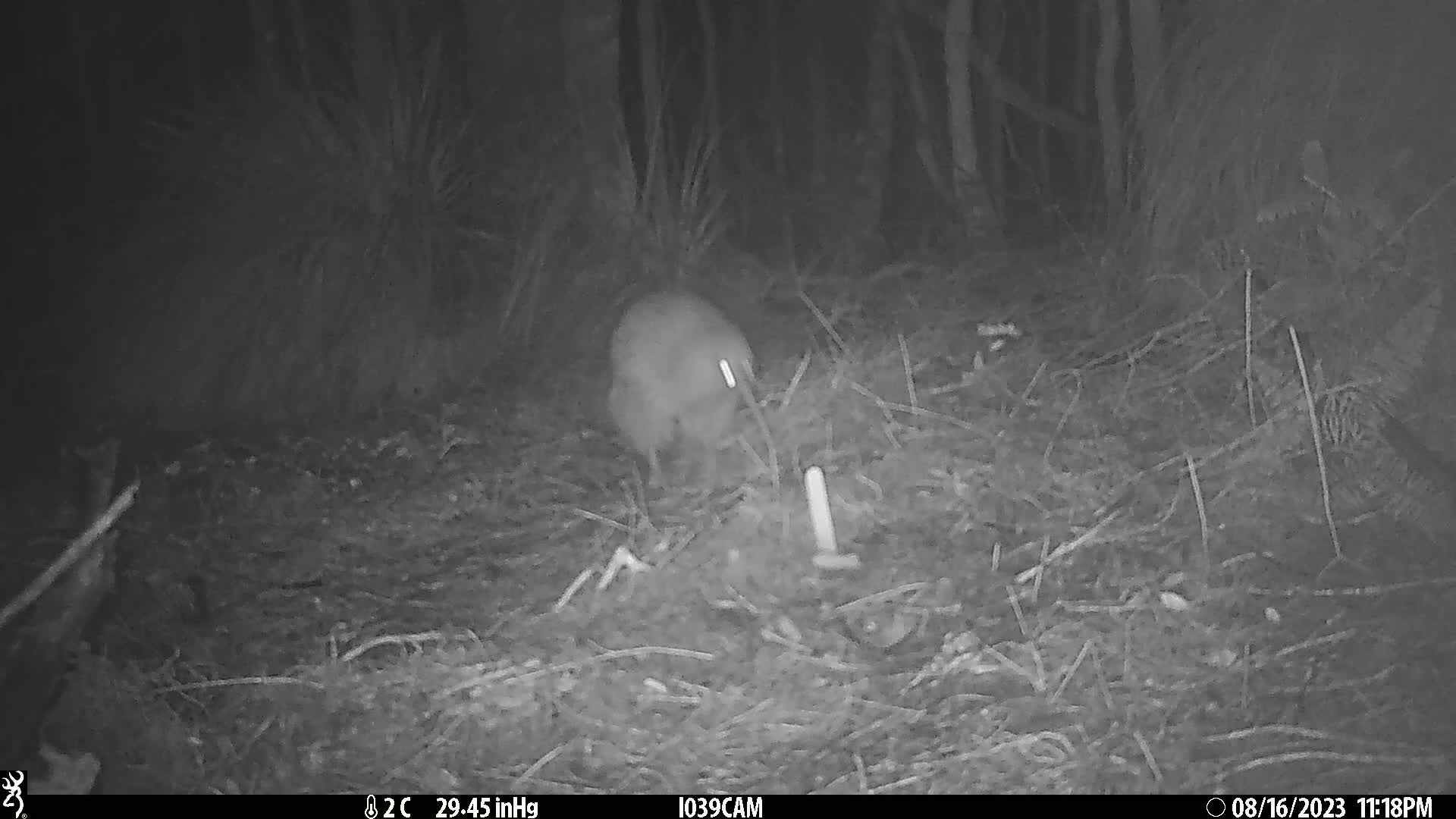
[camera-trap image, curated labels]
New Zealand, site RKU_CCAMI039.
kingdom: Animalia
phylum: Chordata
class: Aves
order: Apterygiformes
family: Apterygidae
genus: Apteryx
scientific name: Apteryx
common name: kiwi